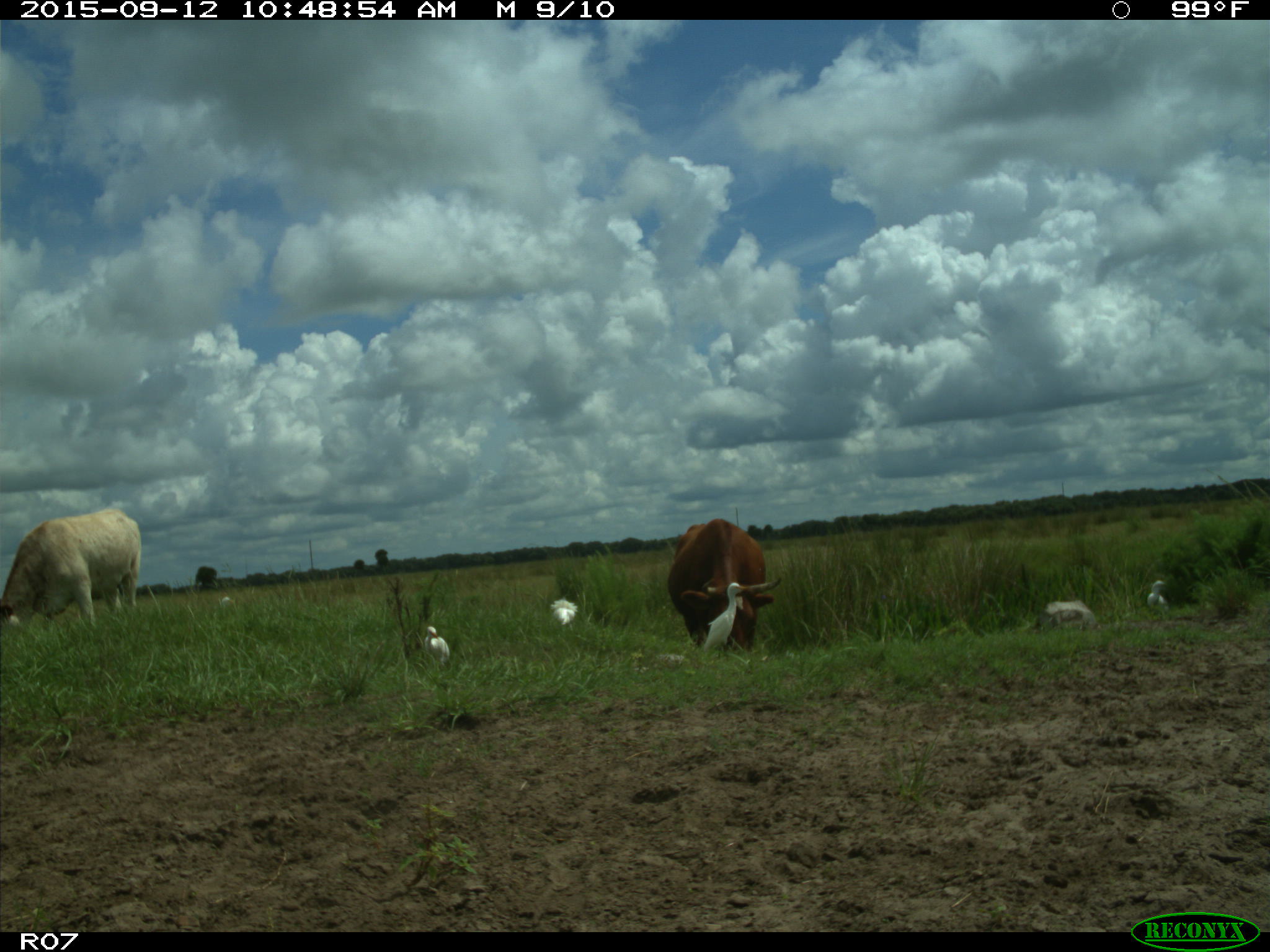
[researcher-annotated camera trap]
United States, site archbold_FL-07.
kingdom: Animalia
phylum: Chordata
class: Mammalia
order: Artiodactyla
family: Bovidae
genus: Bos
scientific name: Bos taurus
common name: domestic cow